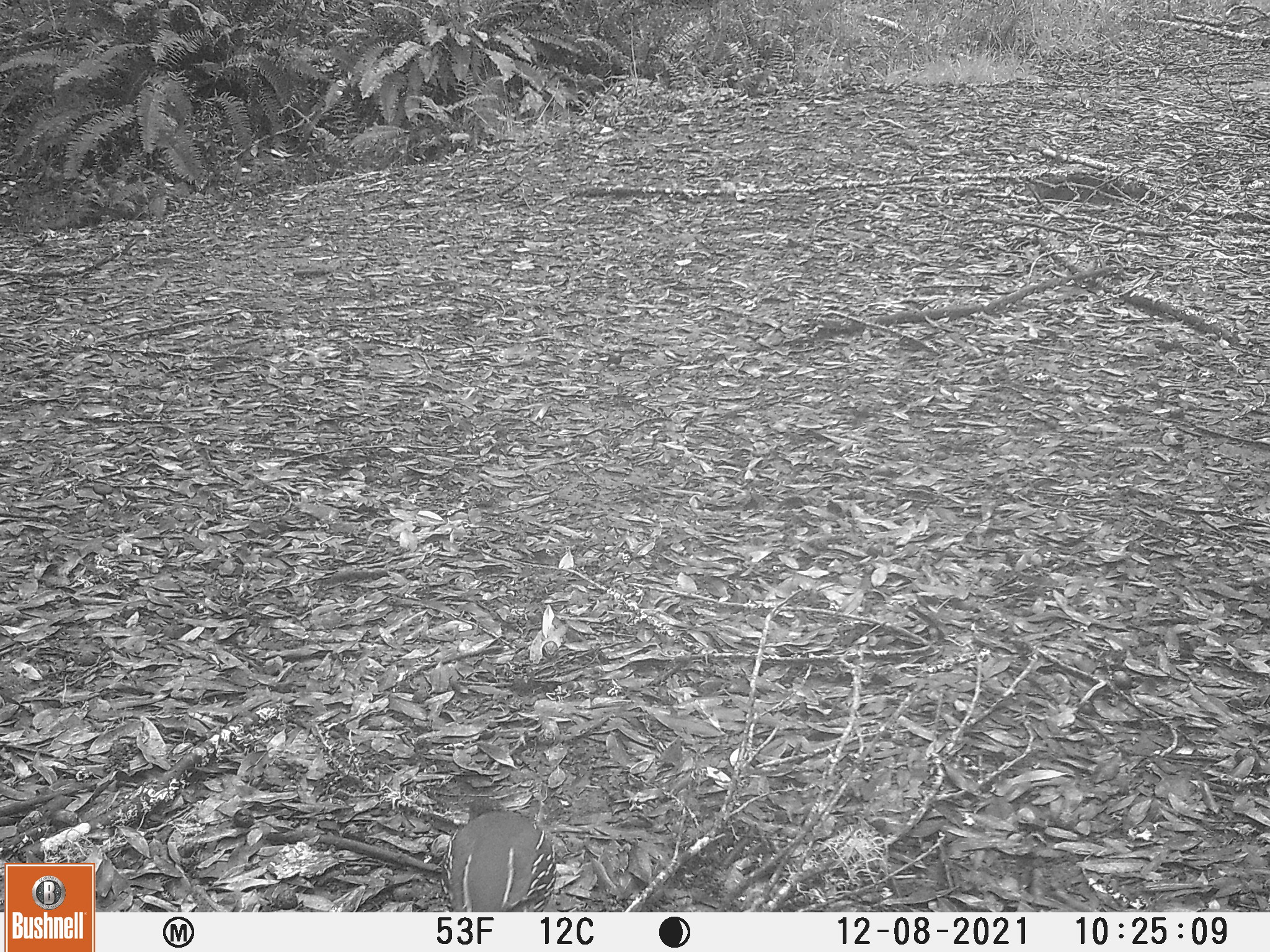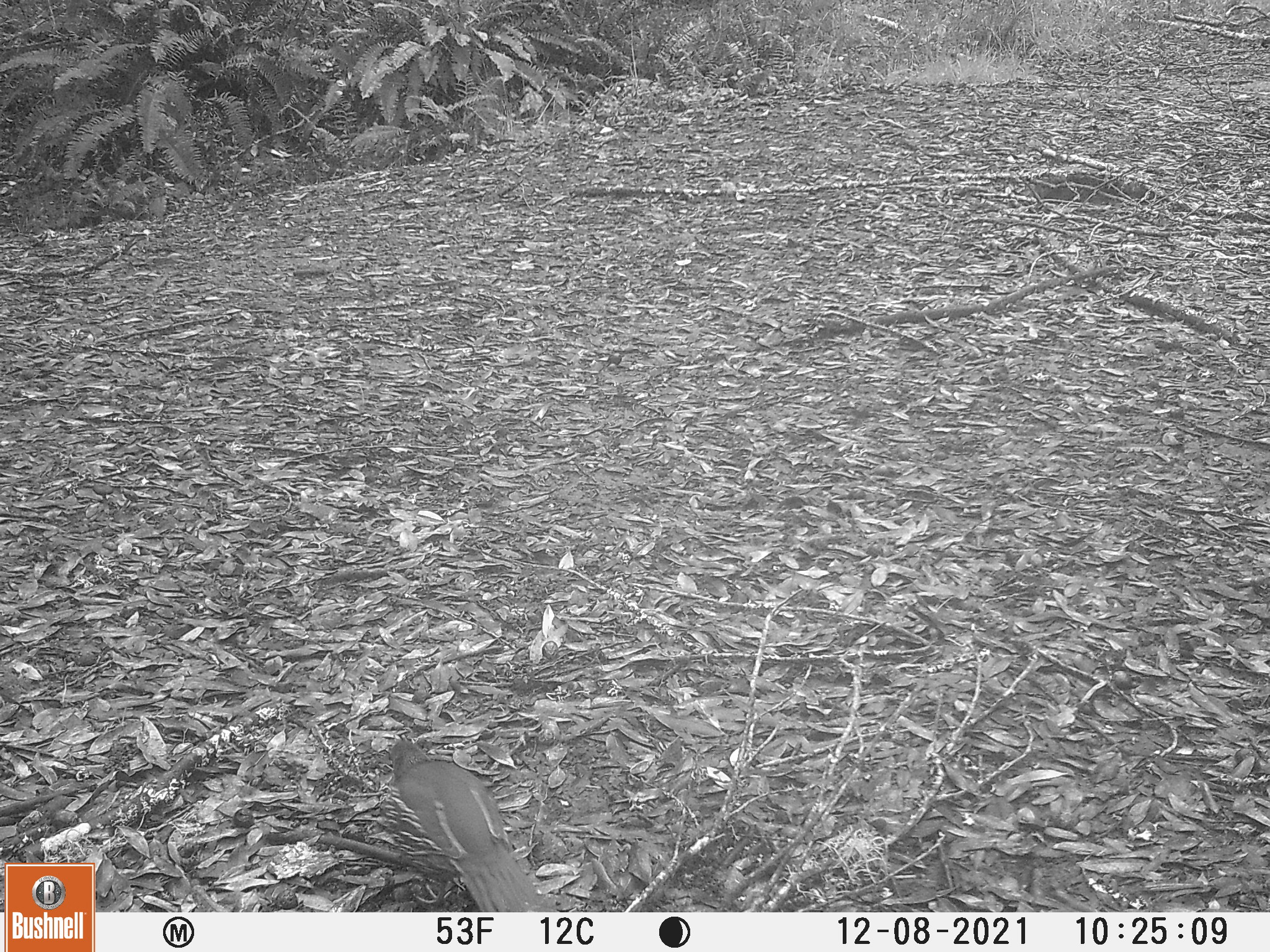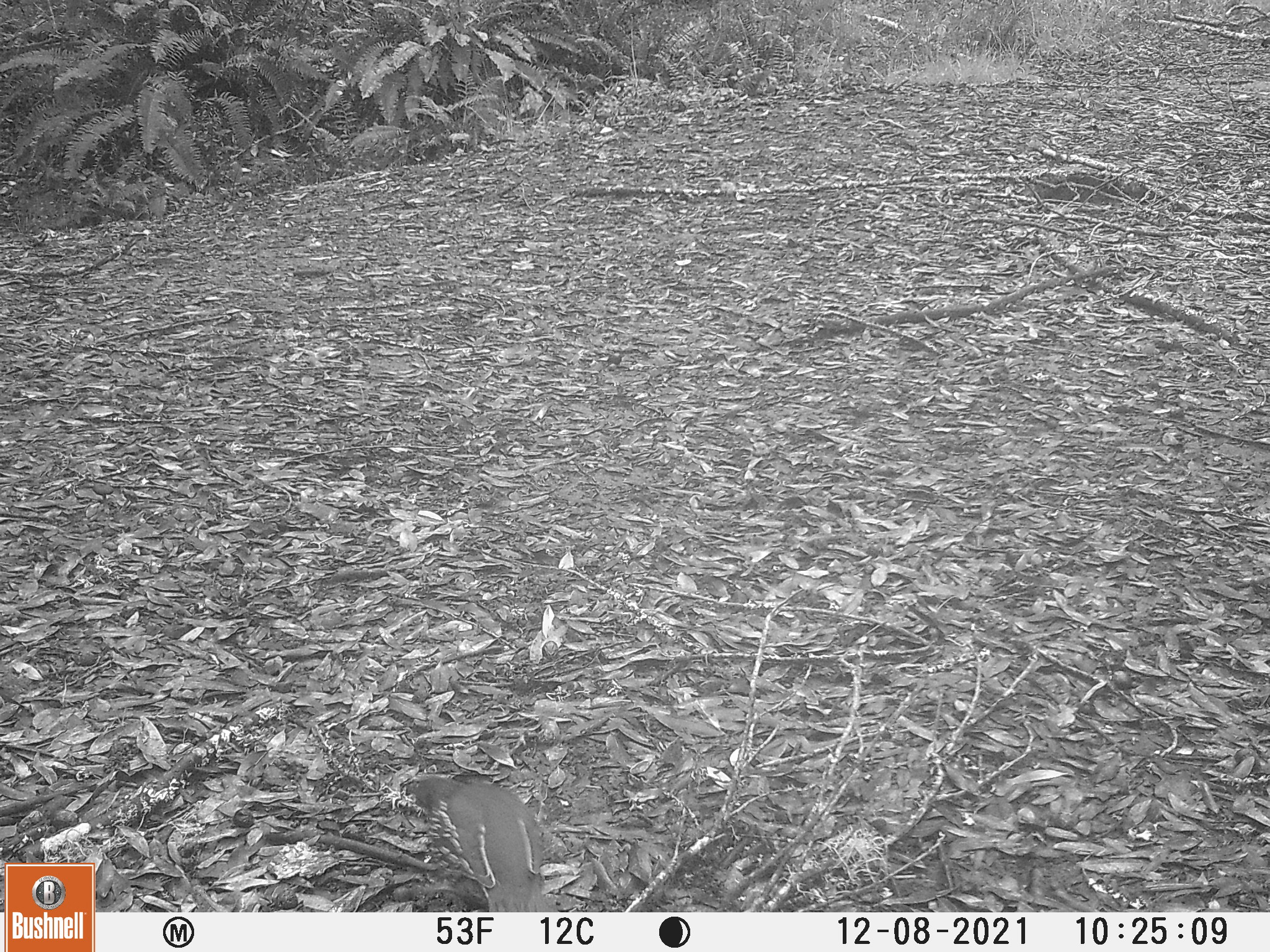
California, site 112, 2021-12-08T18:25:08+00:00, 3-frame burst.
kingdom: Animalia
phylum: Chordata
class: Aves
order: Galliformes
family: Odontophoridae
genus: Callipepla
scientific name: Callipepla californica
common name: california quail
California quail (Callipepla californica).